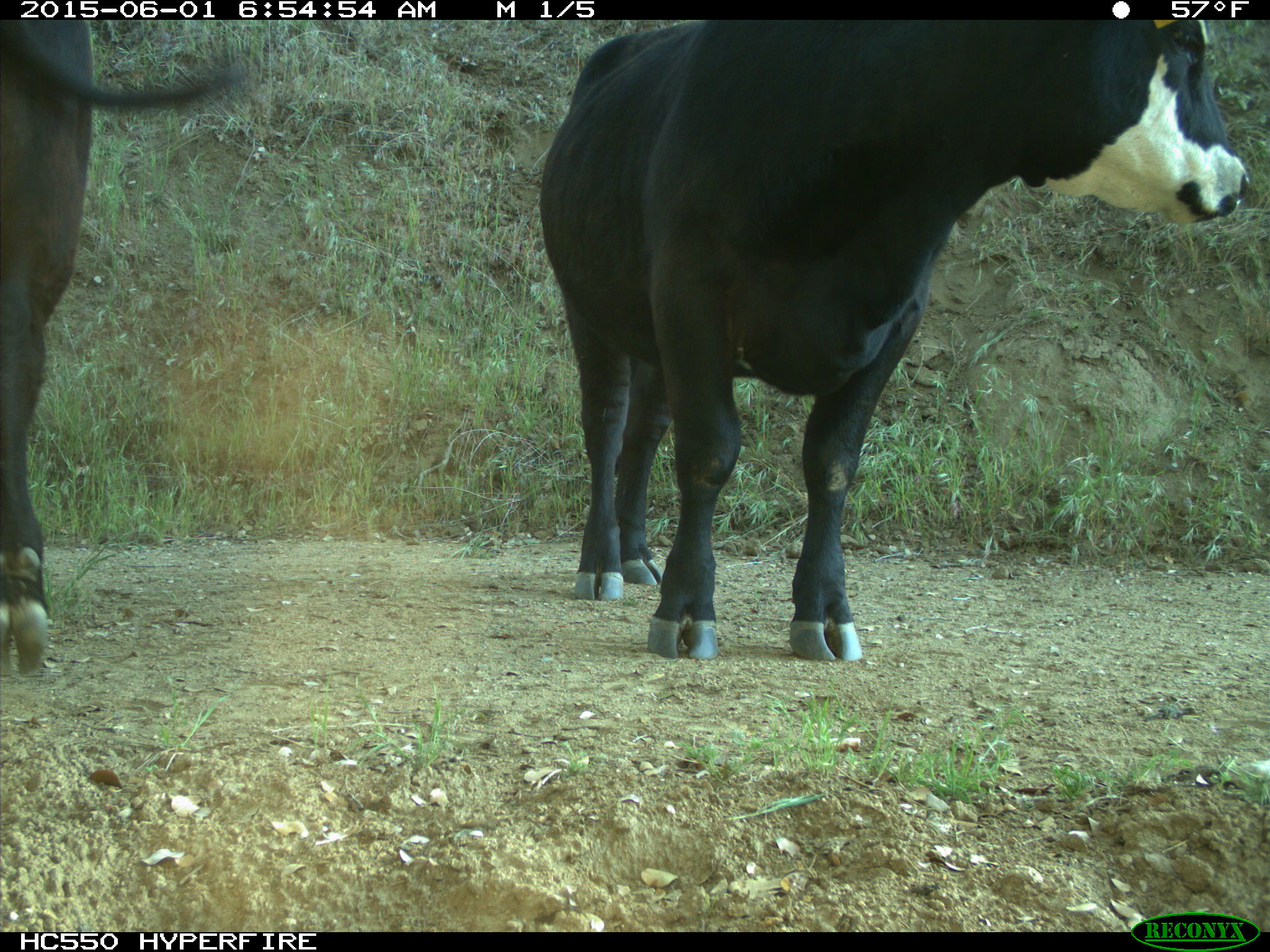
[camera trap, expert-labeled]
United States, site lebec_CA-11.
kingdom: Animalia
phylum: Chordata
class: Mammalia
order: Artiodactyla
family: Bovidae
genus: Bos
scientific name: Bos taurus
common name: domestic cow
Bos taurus (domestic cow).